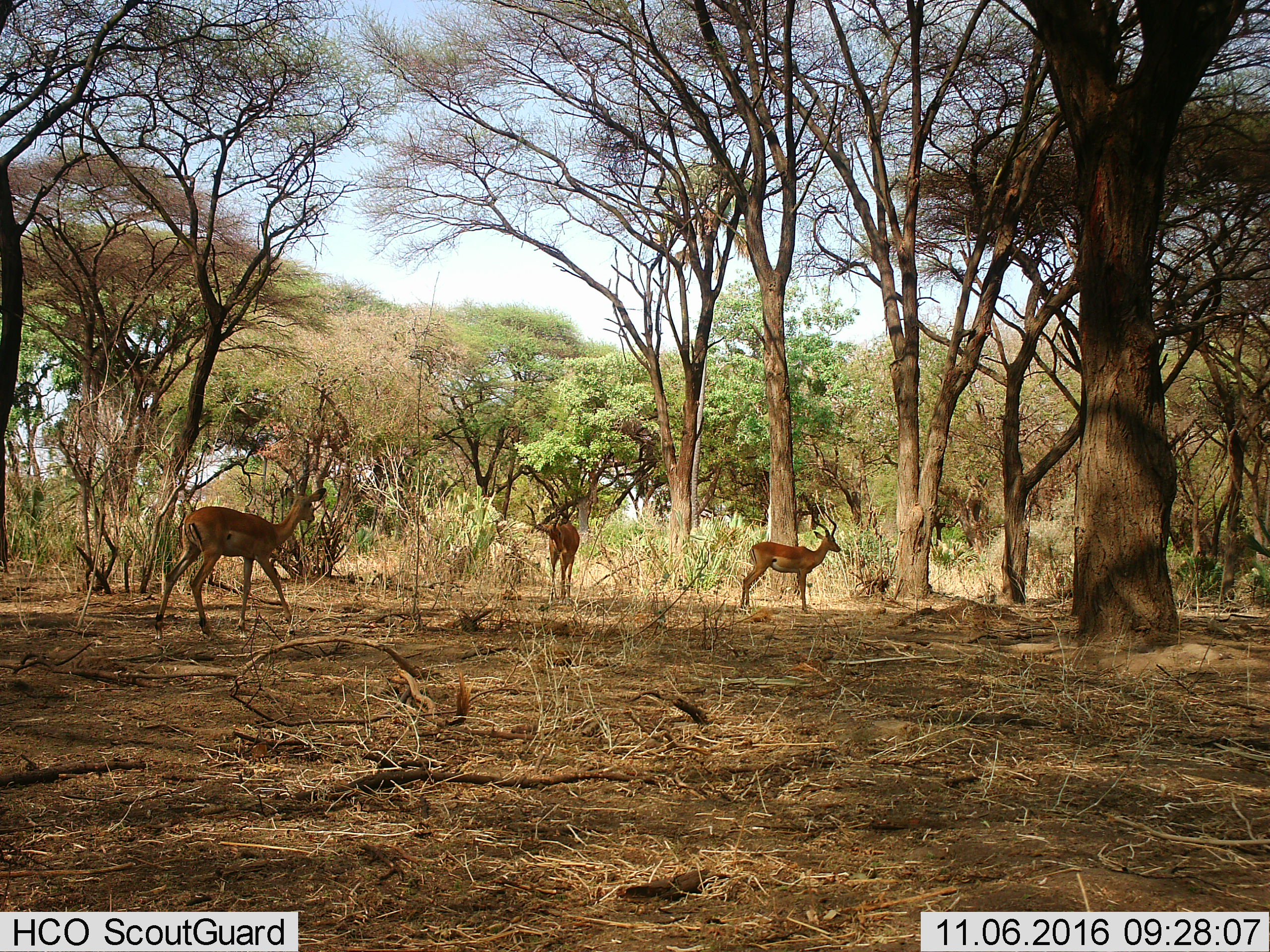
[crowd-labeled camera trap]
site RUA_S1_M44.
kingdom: Animalia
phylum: Chordata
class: Mammalia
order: Artiodactyla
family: Bovidae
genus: Aepyceros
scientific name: Aepyceros melampus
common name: impala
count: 3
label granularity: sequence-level